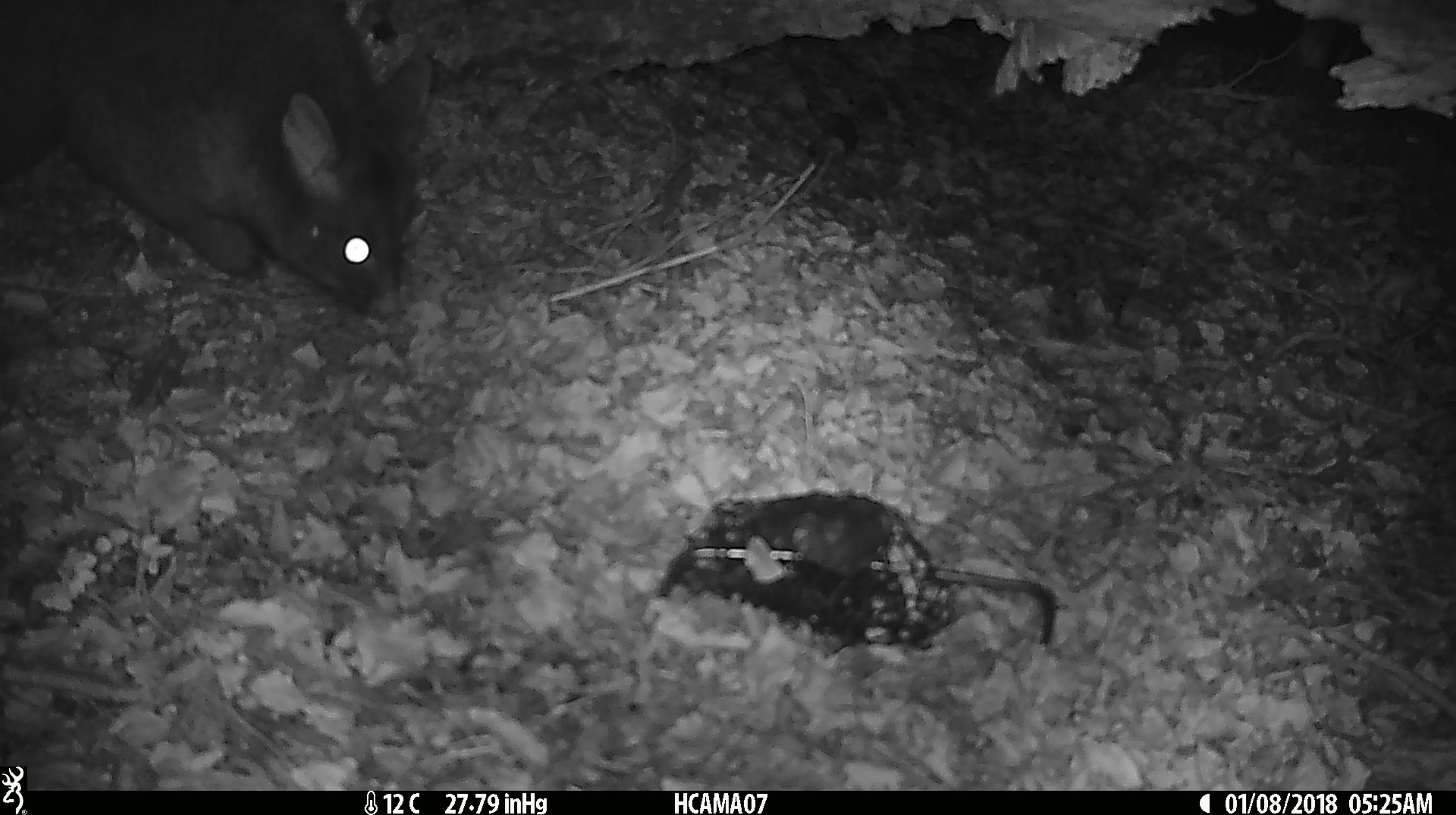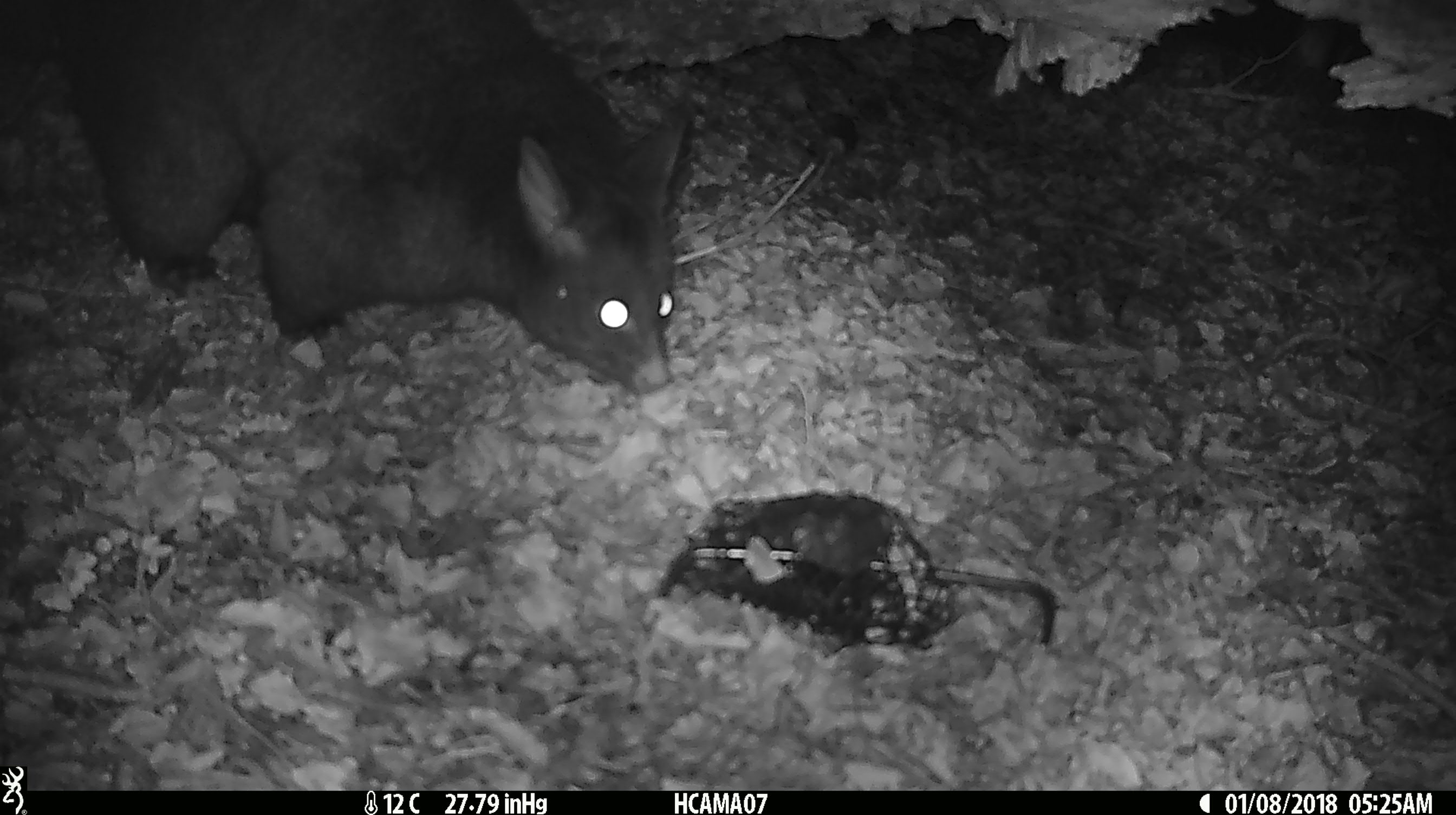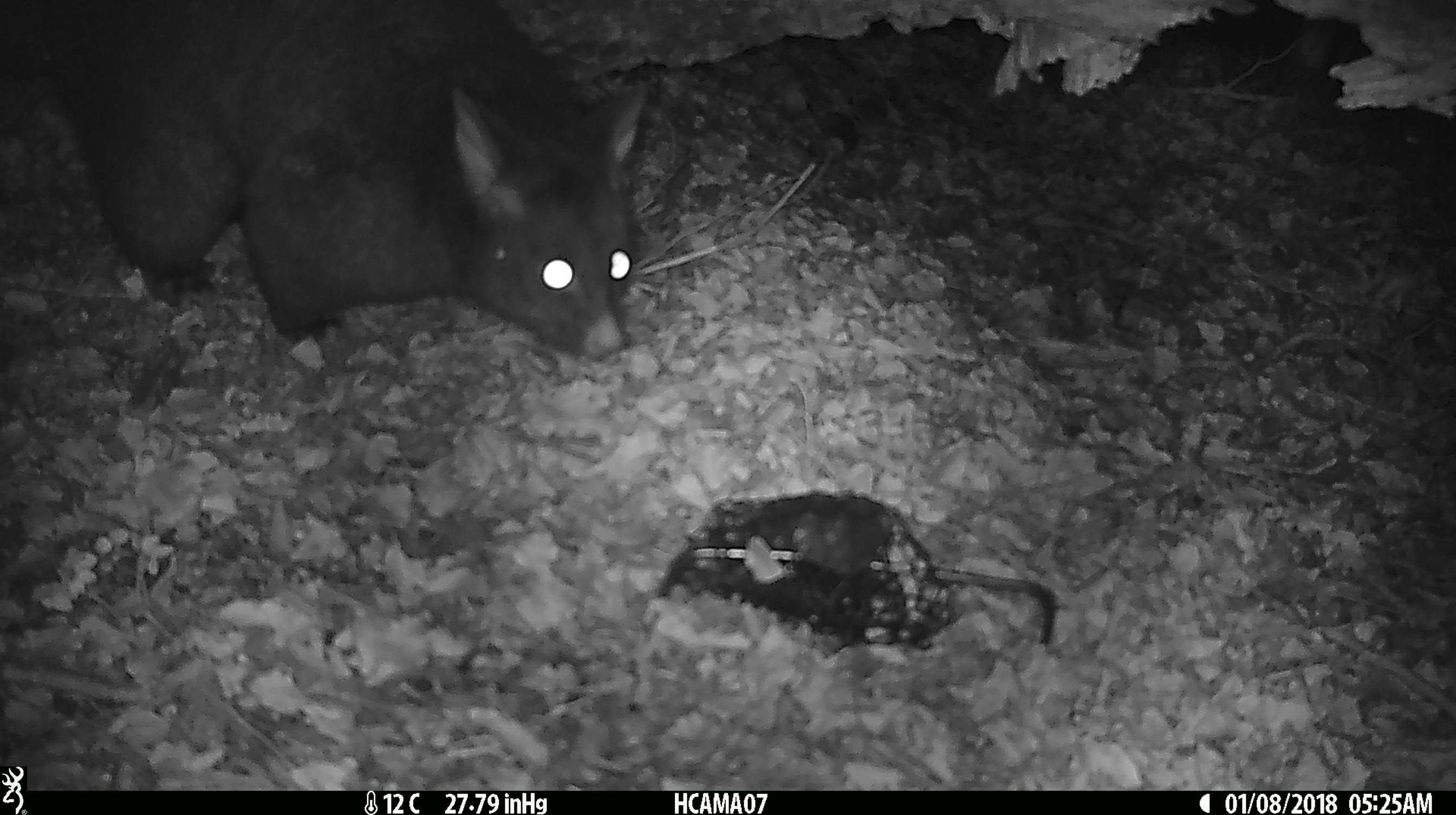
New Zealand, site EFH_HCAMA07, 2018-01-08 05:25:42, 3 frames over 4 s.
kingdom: Animalia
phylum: Chordata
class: Mammalia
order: Diprotodontia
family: Phalangeridae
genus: Trichosurus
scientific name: Trichosurus vulpecula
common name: common brushtail possum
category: possum